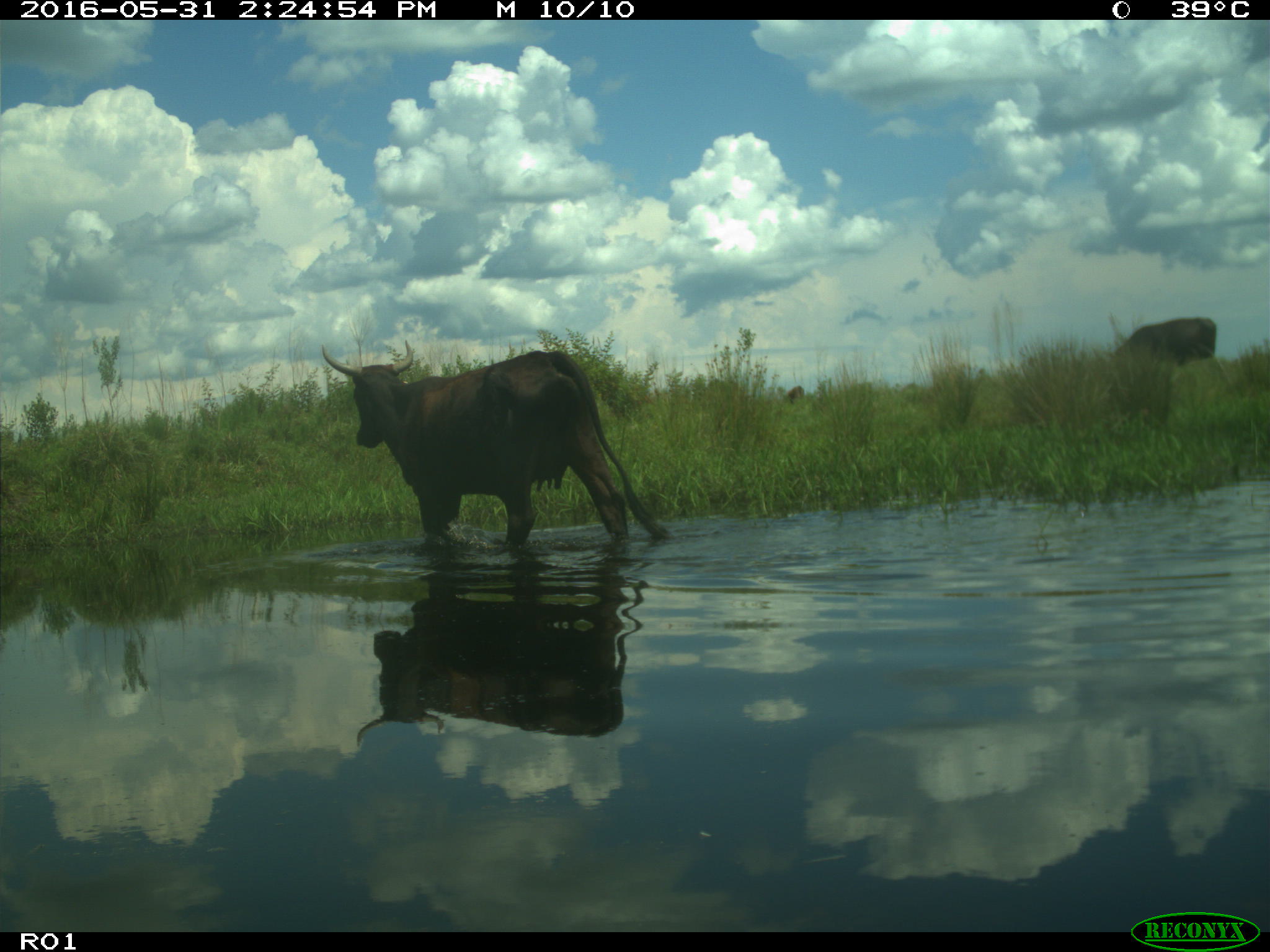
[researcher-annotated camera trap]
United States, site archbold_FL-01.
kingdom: Animalia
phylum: Chordata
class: Mammalia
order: Artiodactyla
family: Bovidae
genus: Bos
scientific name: Bos taurus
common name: domestic cow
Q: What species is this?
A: Bos taurus (domestic cow).